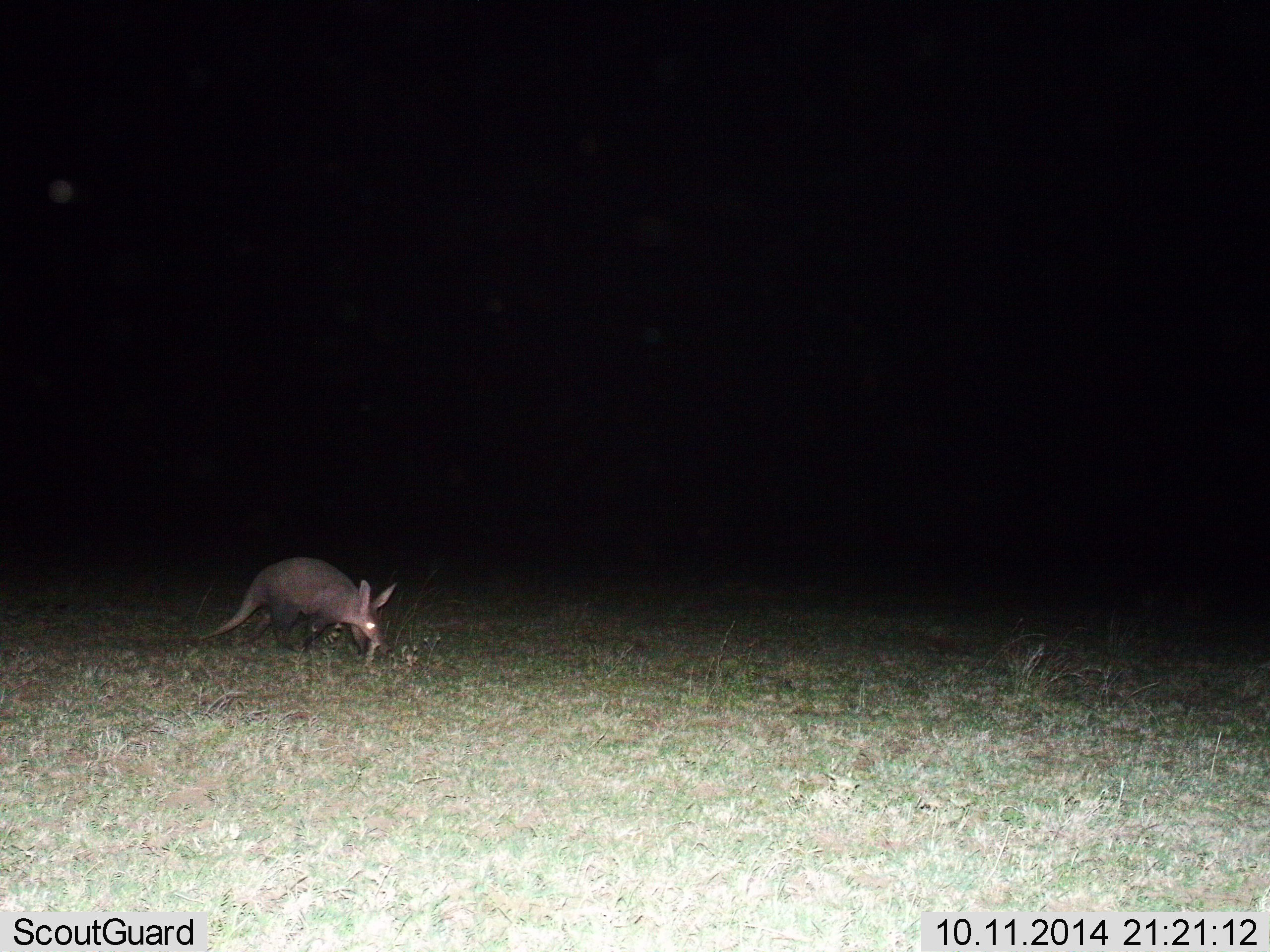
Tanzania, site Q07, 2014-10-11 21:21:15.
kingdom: Animalia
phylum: Chordata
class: Mammalia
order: Tubulidentata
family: Orycteropodidae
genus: Orycteropus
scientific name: Orycteropus afer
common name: aardvark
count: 1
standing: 20%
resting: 0%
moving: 50%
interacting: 0%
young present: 0%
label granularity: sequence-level